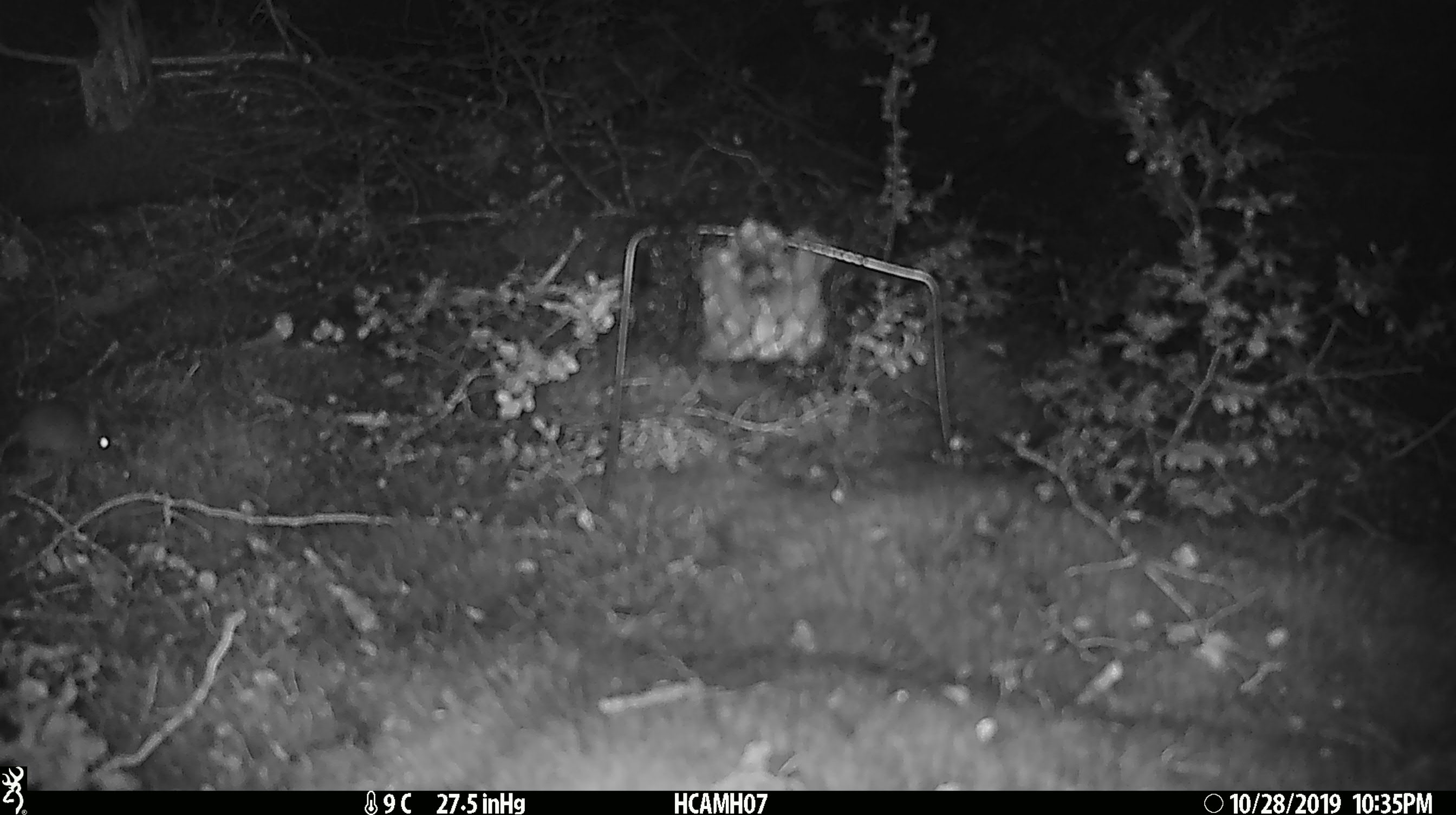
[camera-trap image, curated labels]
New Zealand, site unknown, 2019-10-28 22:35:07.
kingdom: Animalia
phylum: Chordata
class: Mammalia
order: Rodentia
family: Muridae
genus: Mus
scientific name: Mus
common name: mouse